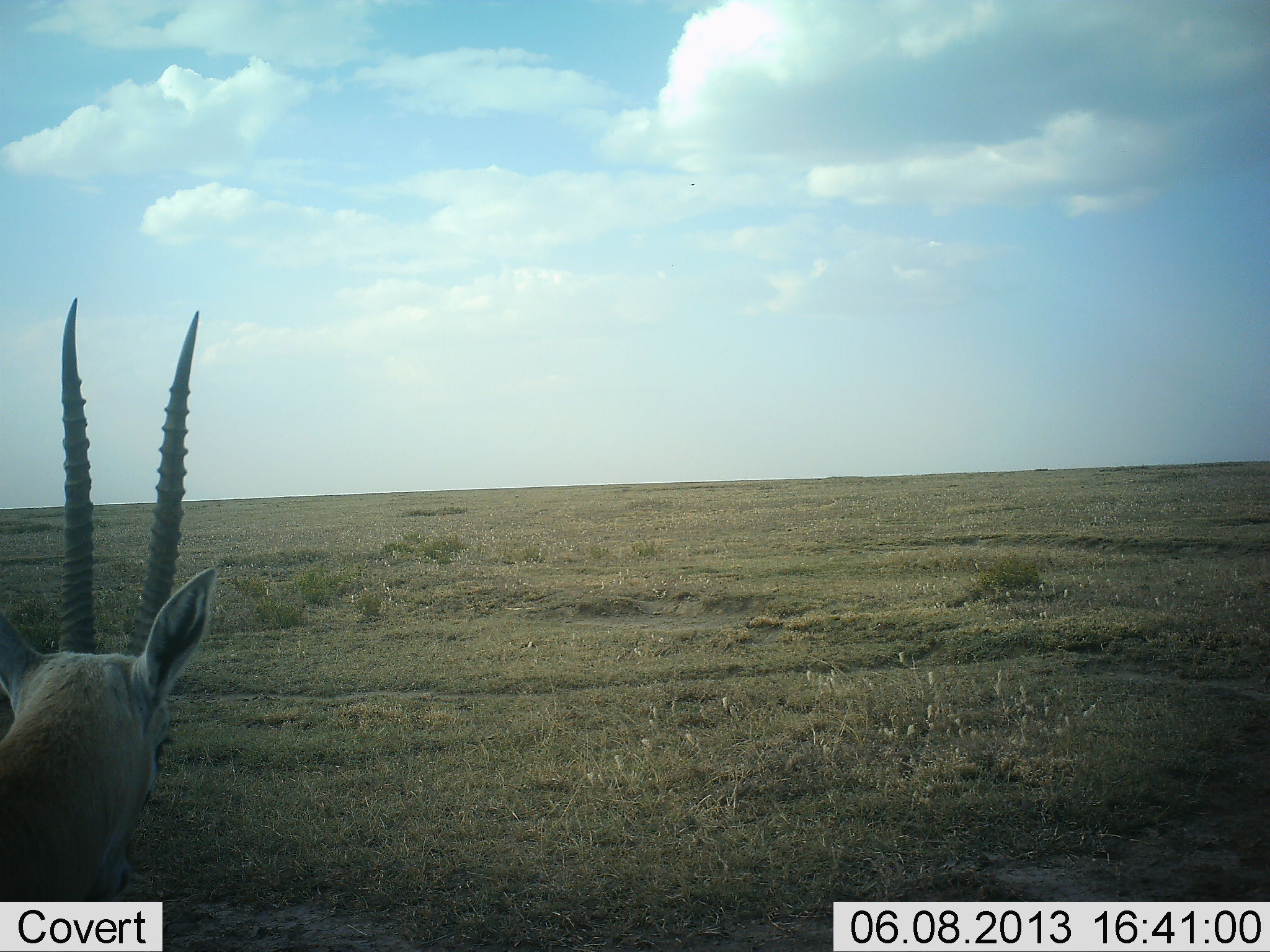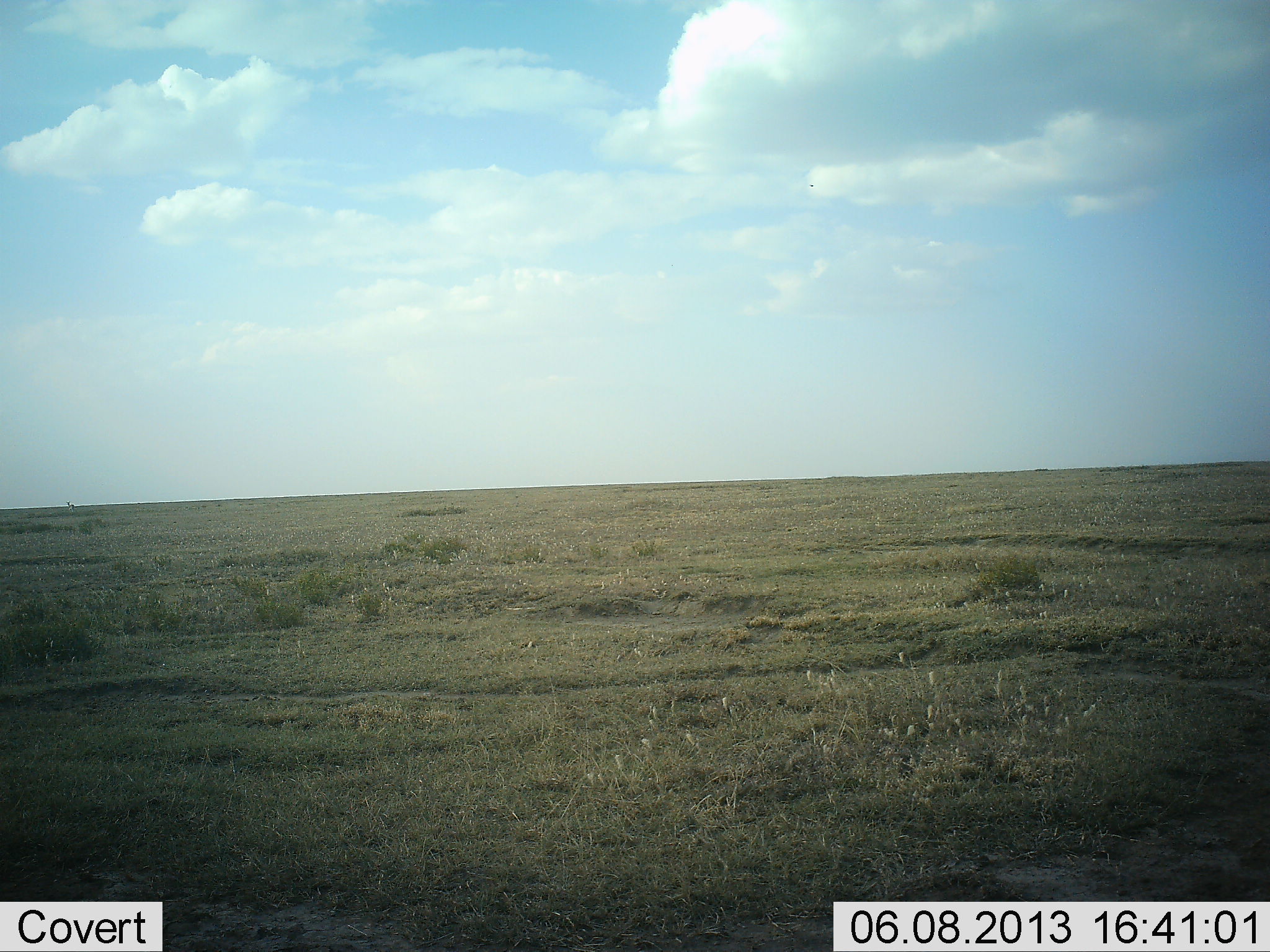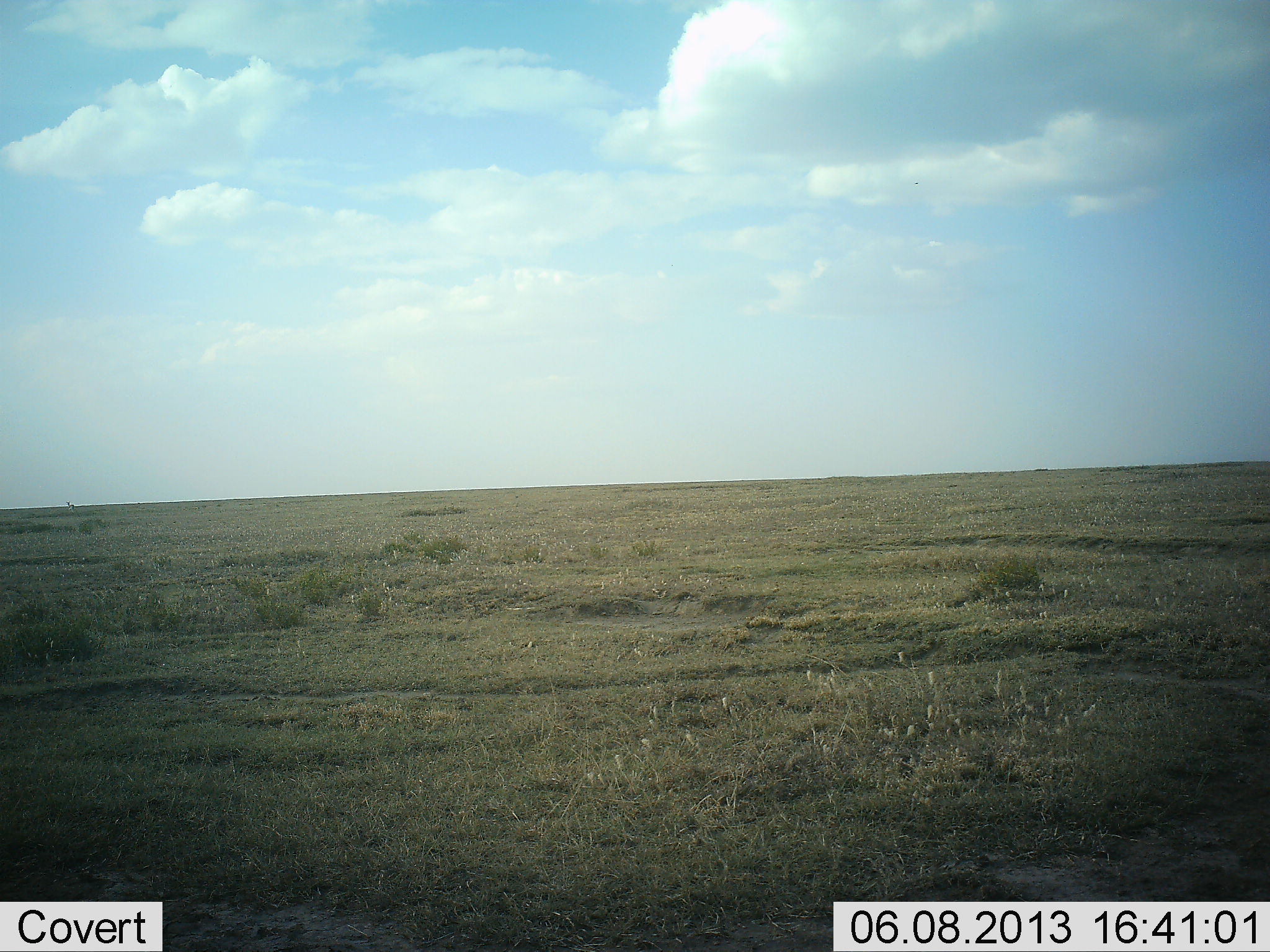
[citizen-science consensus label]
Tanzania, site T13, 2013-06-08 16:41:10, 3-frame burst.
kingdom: Animalia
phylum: Chordata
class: Mammalia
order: Artiodactyla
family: Bovidae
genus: Nanger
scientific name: Nanger granti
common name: grant's gazelle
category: gazellegrants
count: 1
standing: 20%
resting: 10%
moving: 70%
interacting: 0%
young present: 0%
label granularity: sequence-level